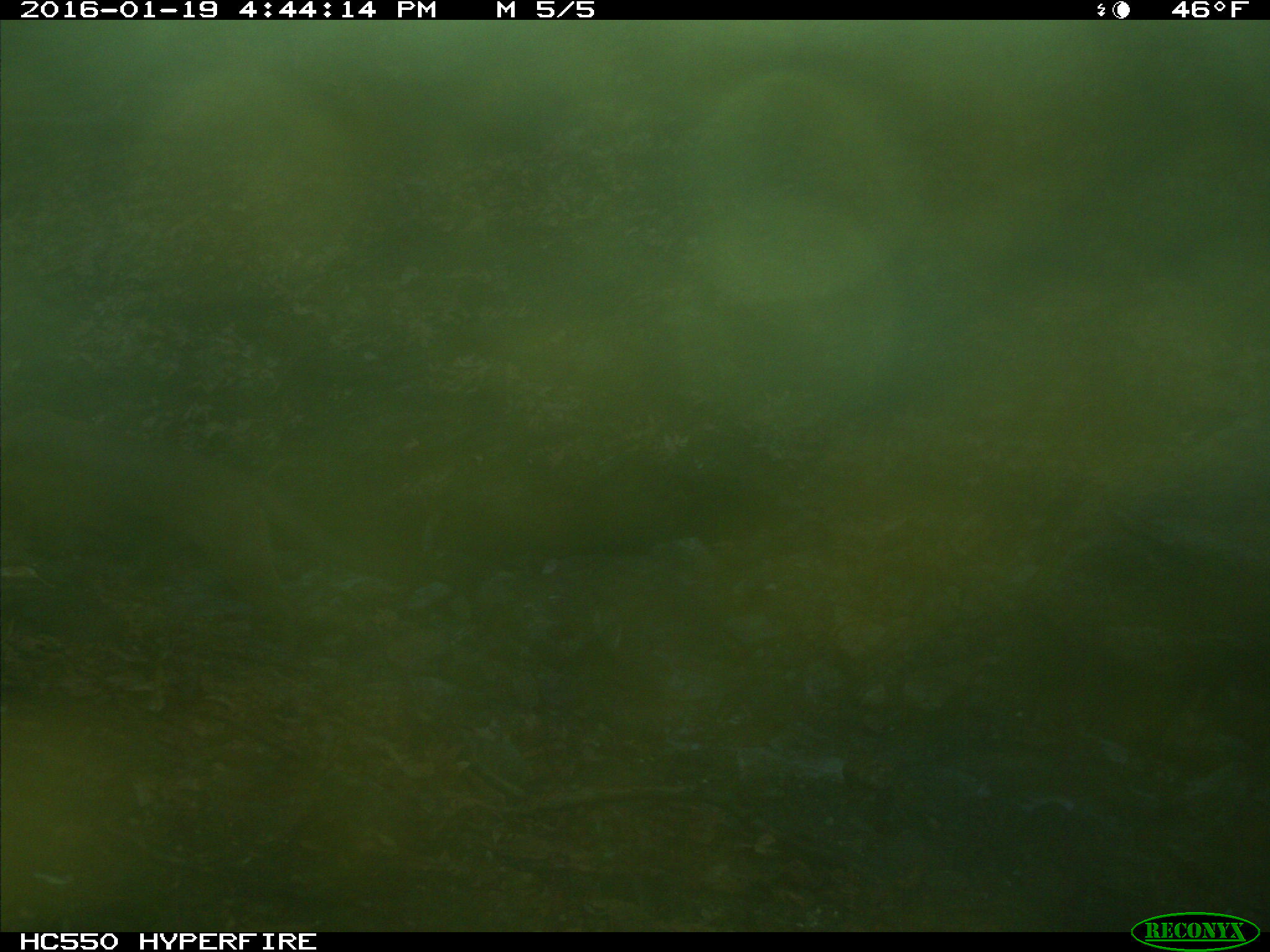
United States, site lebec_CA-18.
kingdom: Animalia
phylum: Chordata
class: Mammalia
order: Carnivora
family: Felidae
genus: Puma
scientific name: Puma concolor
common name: mountain lion